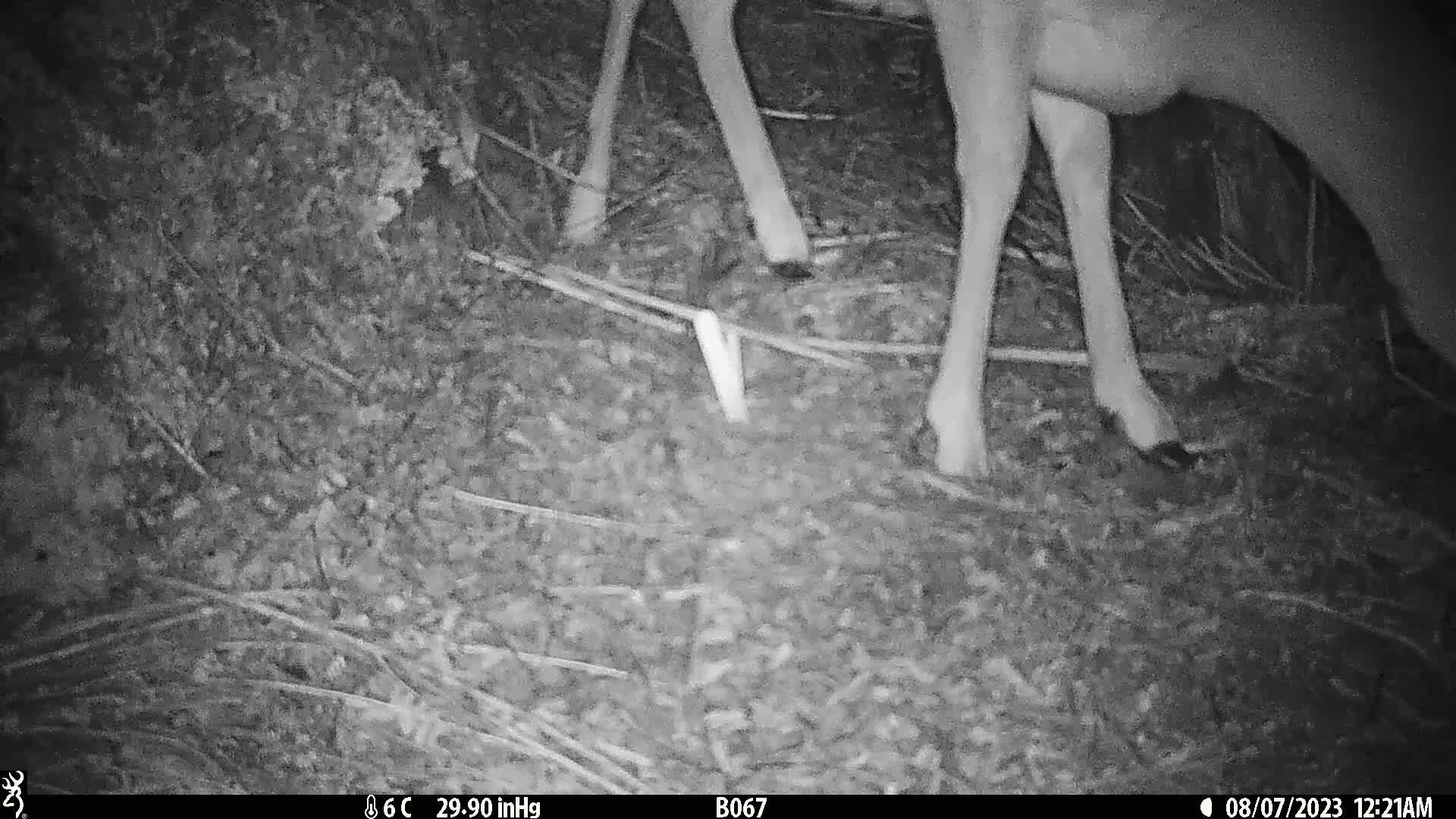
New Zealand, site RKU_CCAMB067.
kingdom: Animalia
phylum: Chordata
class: Mammalia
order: Artiodactyla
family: Cervidae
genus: Odocoileus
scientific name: Odocoileus virginianus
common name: white-tailed deer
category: white tailed deer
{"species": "white tailed deer (white-tailed deer) (Odocoileus virginianus)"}